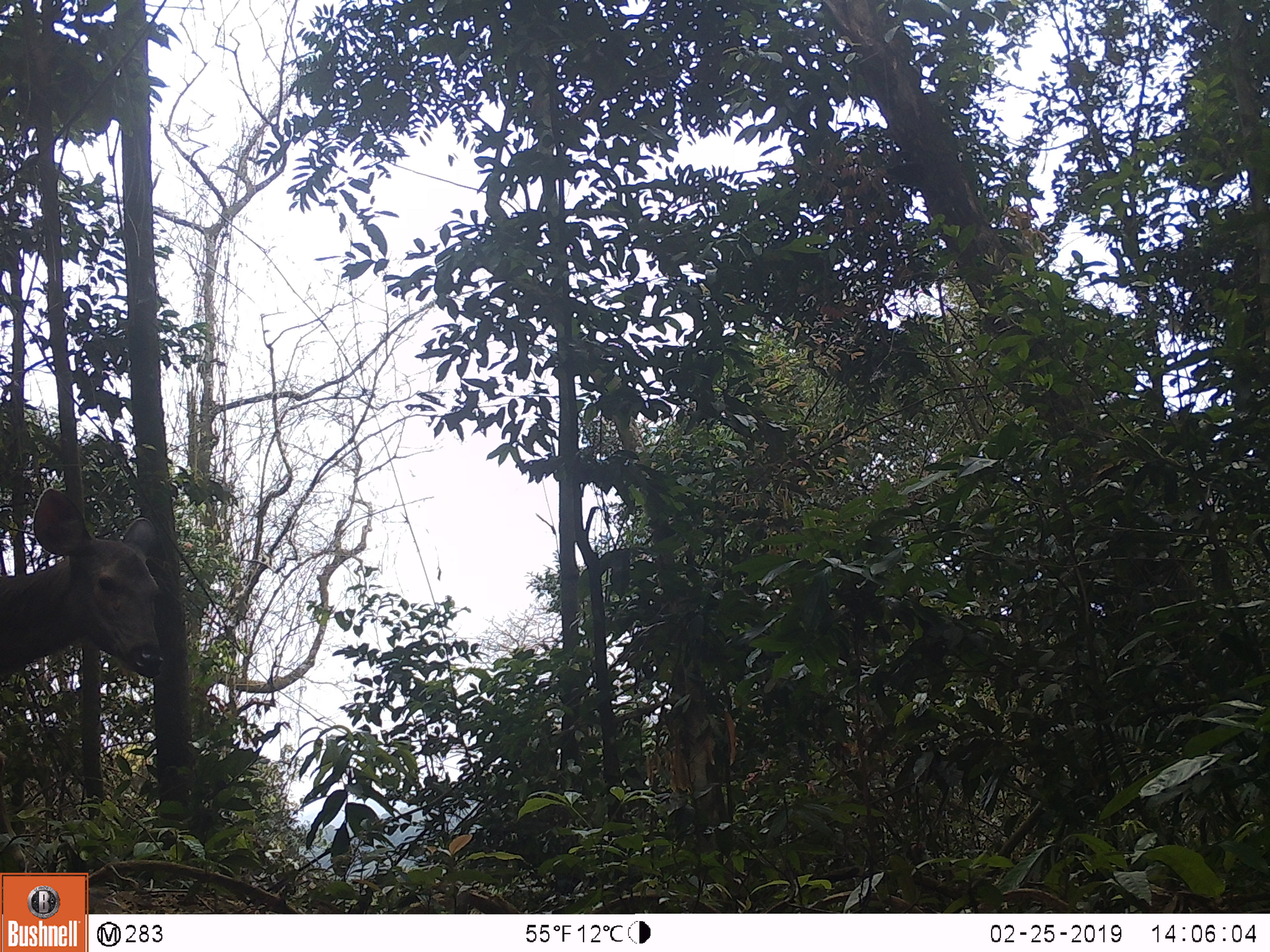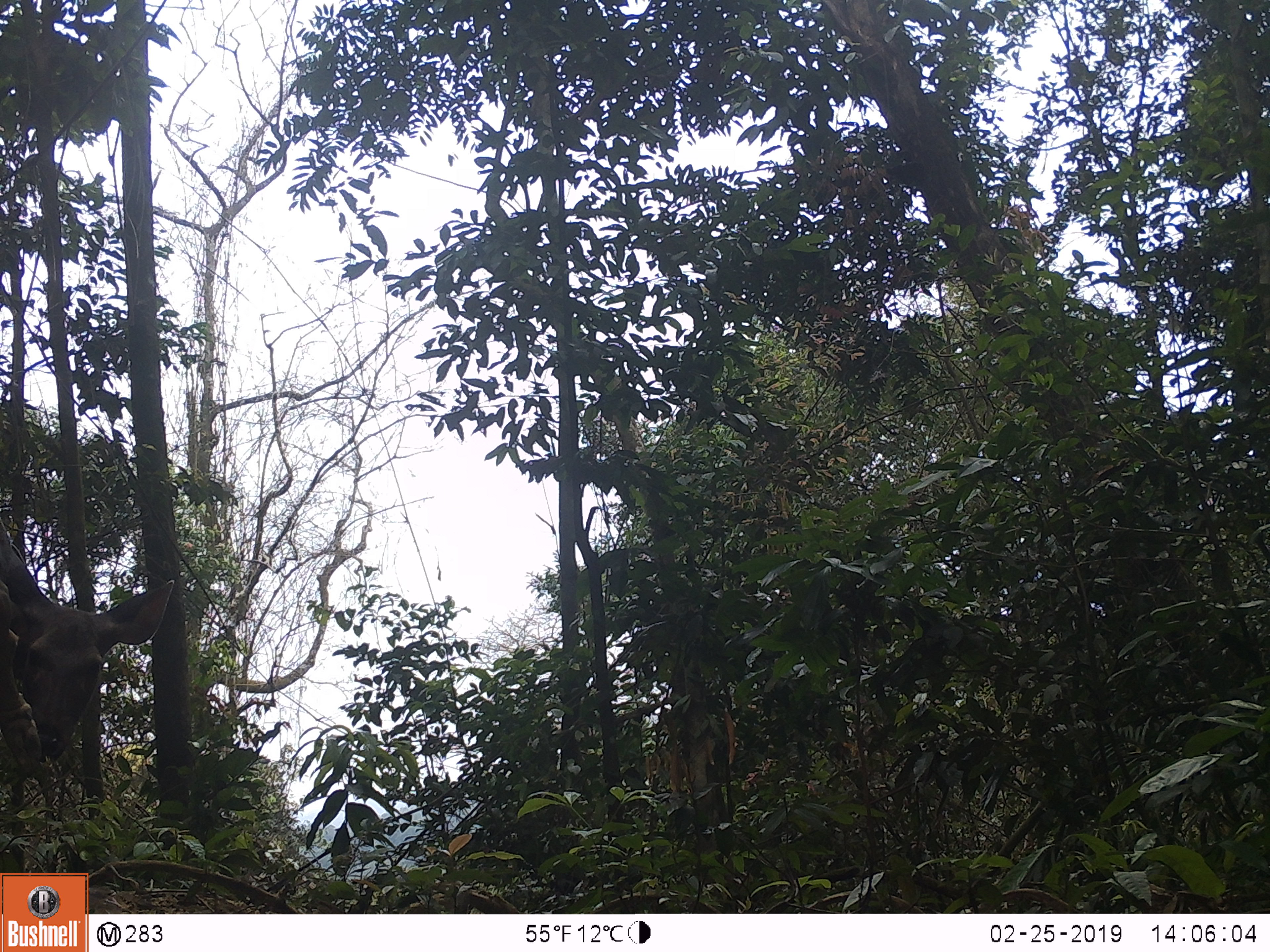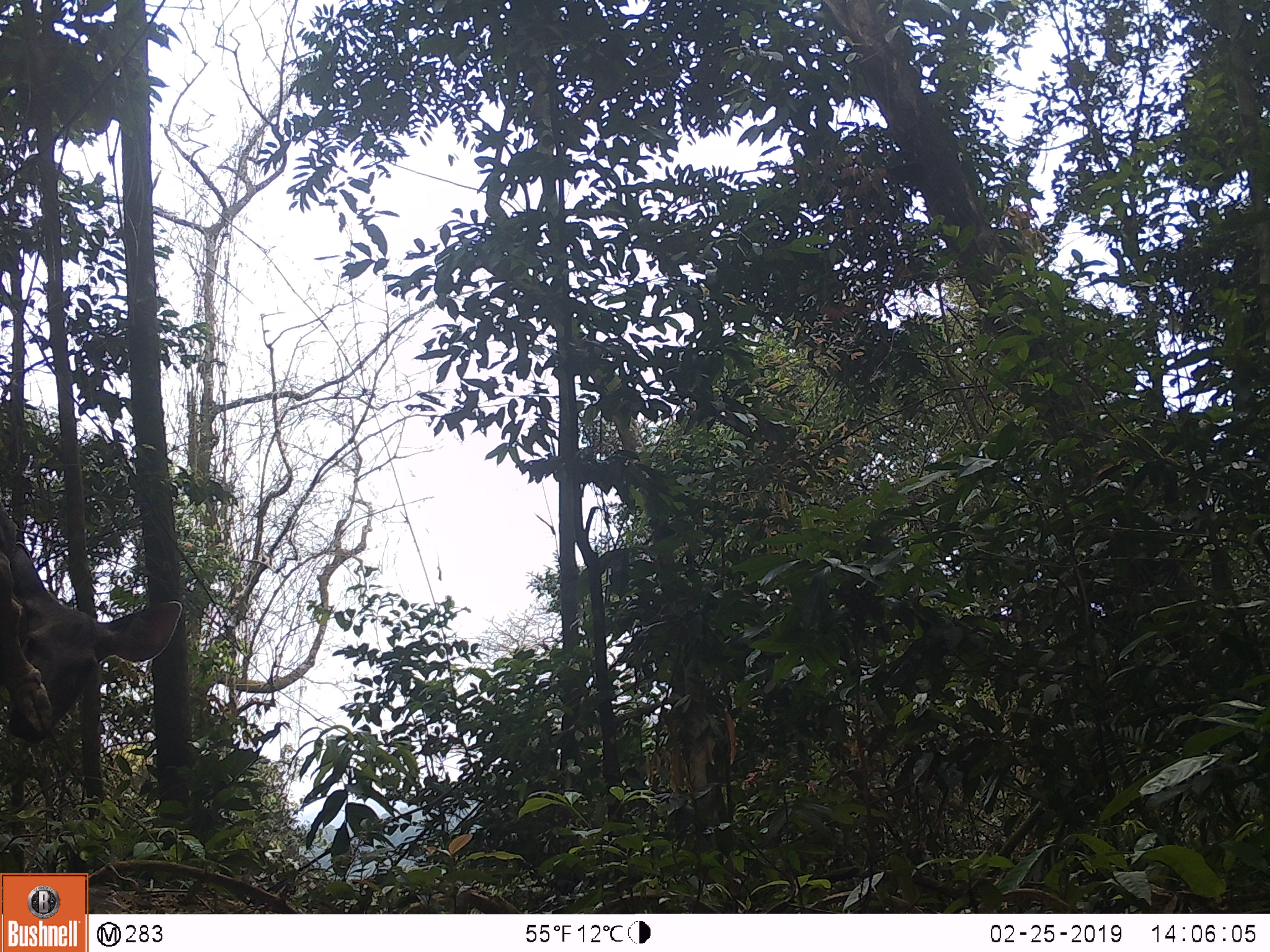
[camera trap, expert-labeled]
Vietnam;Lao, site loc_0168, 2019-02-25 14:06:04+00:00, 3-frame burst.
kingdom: Animalia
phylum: Chordata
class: Mammalia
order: Artiodactyla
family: Cervidae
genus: Rusa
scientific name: Rusa unicolor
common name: sambar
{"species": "sambar (Rusa unicolor)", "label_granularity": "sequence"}